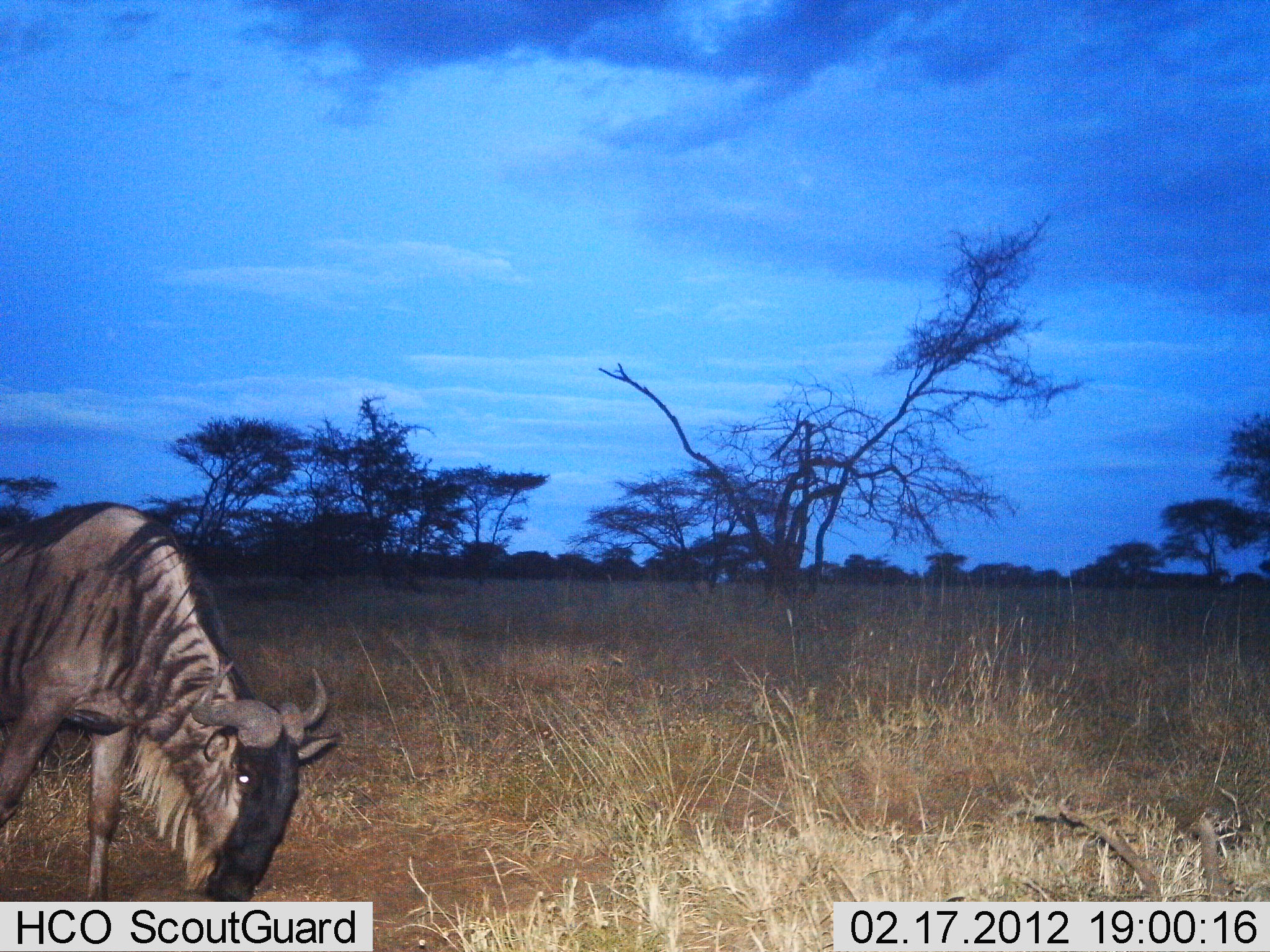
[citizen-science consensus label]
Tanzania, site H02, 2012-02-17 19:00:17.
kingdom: Animalia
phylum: Chordata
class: Mammalia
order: Artiodactyla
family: Bovidae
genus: Connochaetes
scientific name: Connochaetes taurinus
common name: blue wildebeest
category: wildebeest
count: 1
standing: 9%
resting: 0%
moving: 27%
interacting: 0%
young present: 0%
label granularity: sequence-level